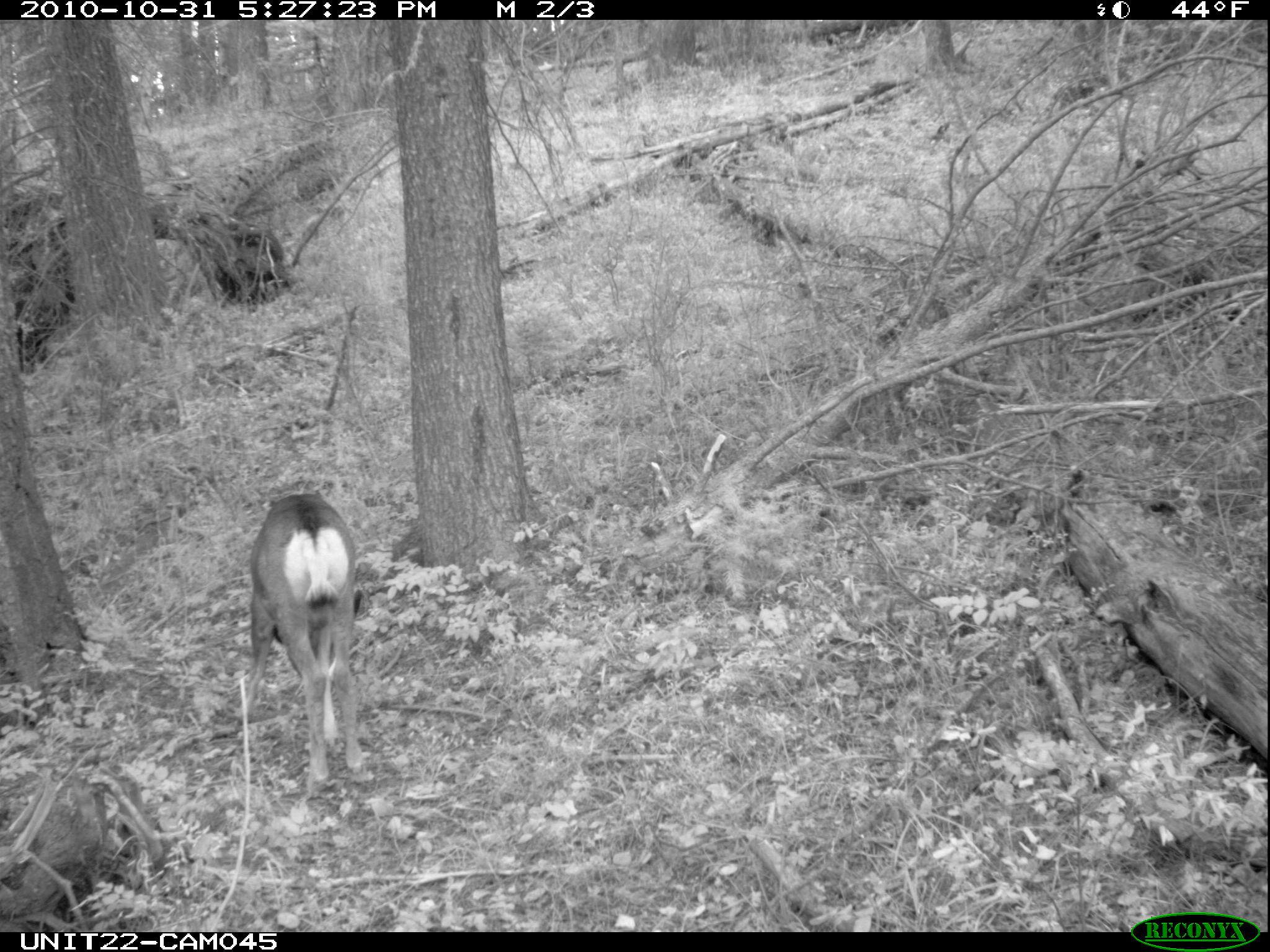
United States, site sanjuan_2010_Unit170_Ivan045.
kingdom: Animalia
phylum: Chordata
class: Mammalia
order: Artiodactyla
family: Cervidae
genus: Odocoileus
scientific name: Odocoileus hemionus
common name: mule deer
Odocoileus hemionus (mule deer).